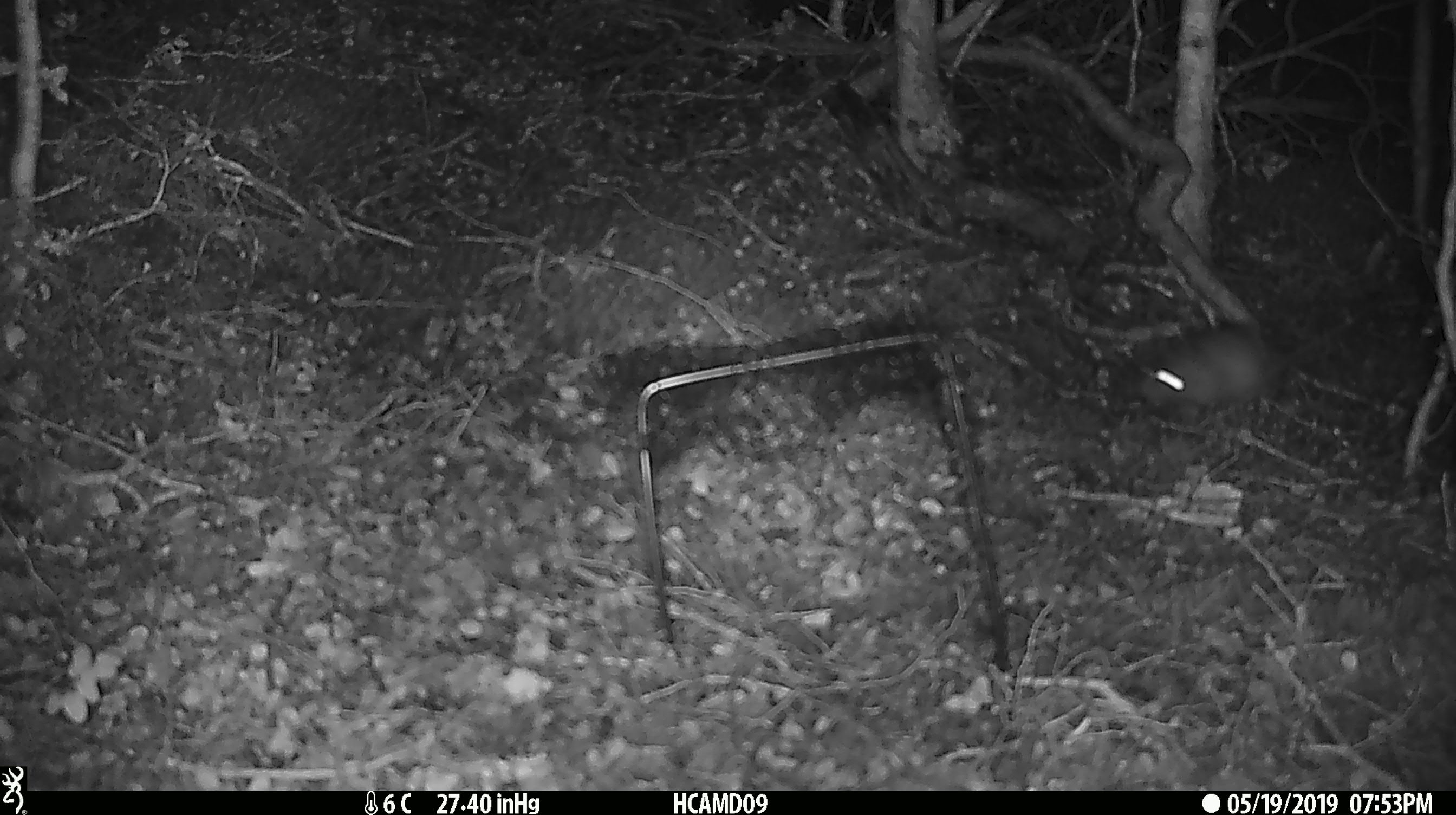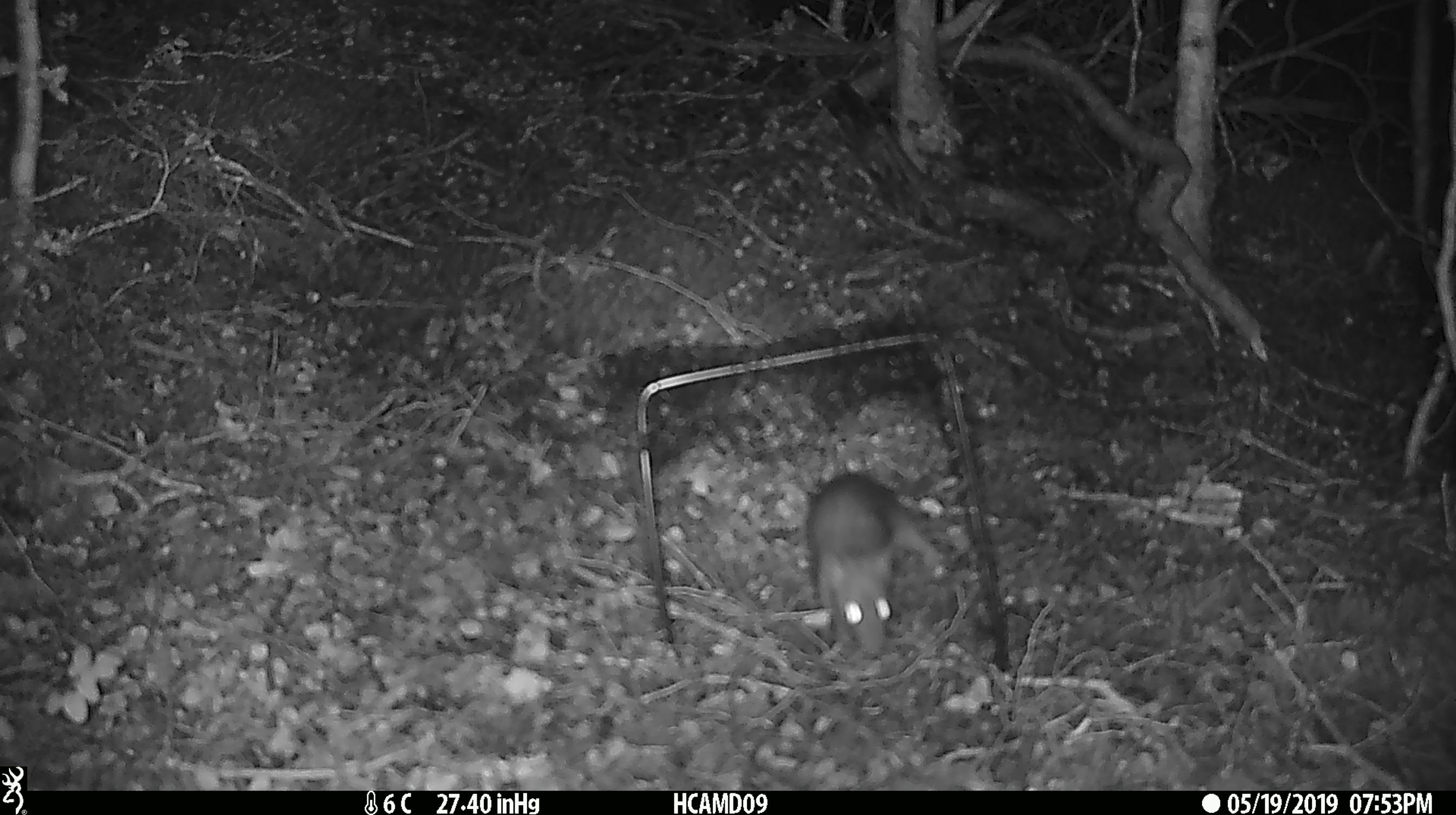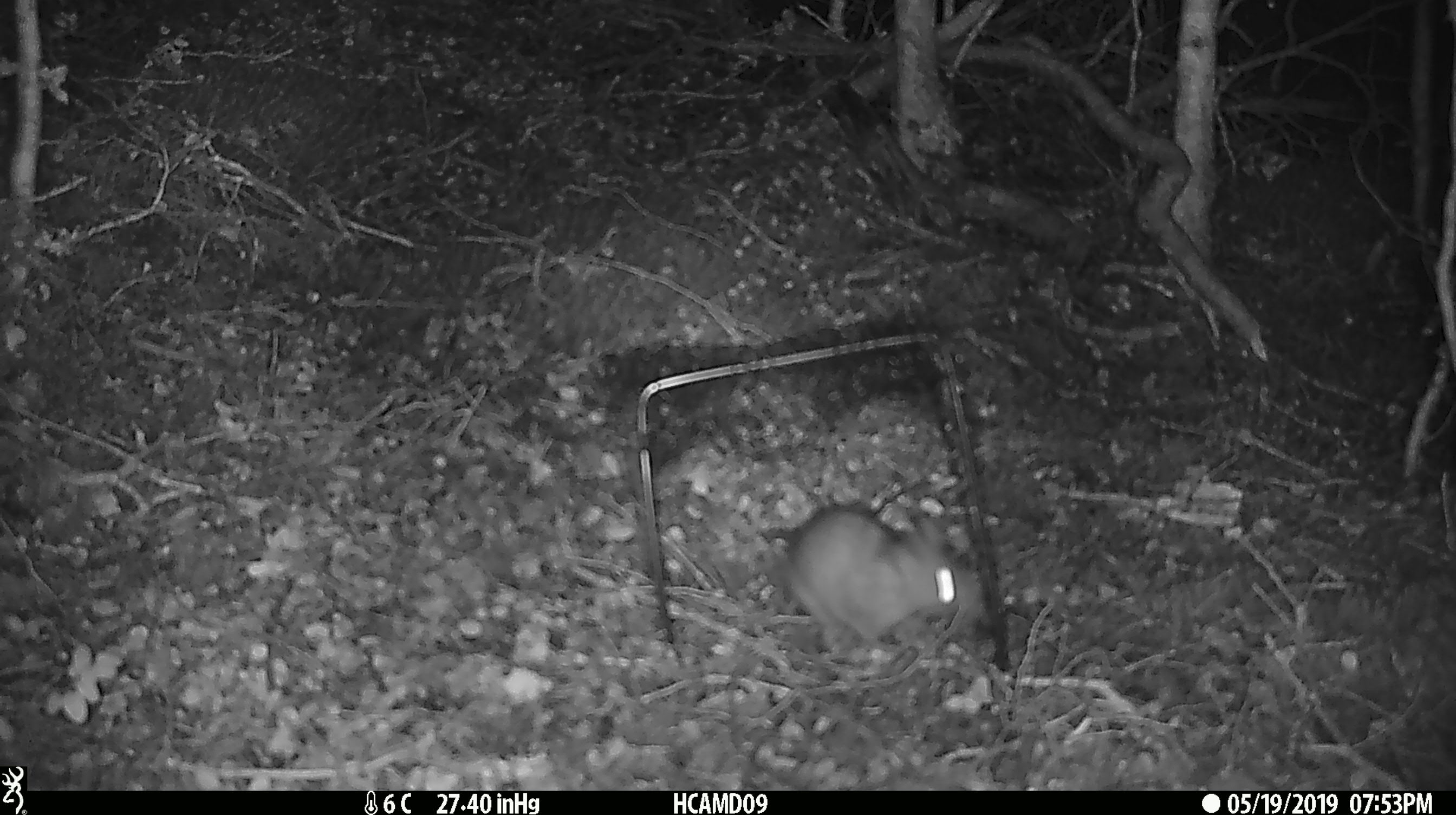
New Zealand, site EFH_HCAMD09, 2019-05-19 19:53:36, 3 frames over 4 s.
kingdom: Animalia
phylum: Chordata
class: Mammalia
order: Rodentia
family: Muridae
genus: Rattus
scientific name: Rattus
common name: rat